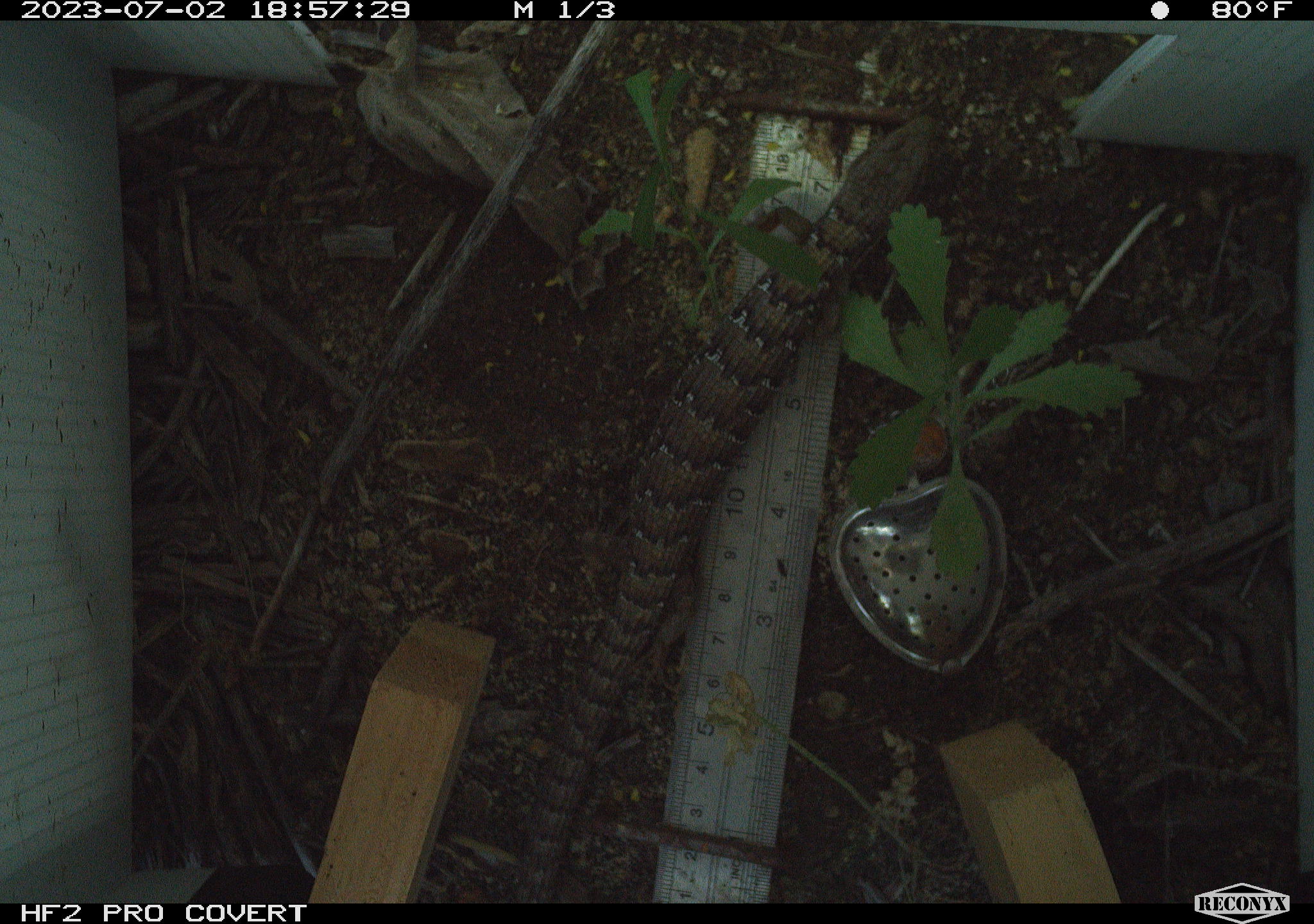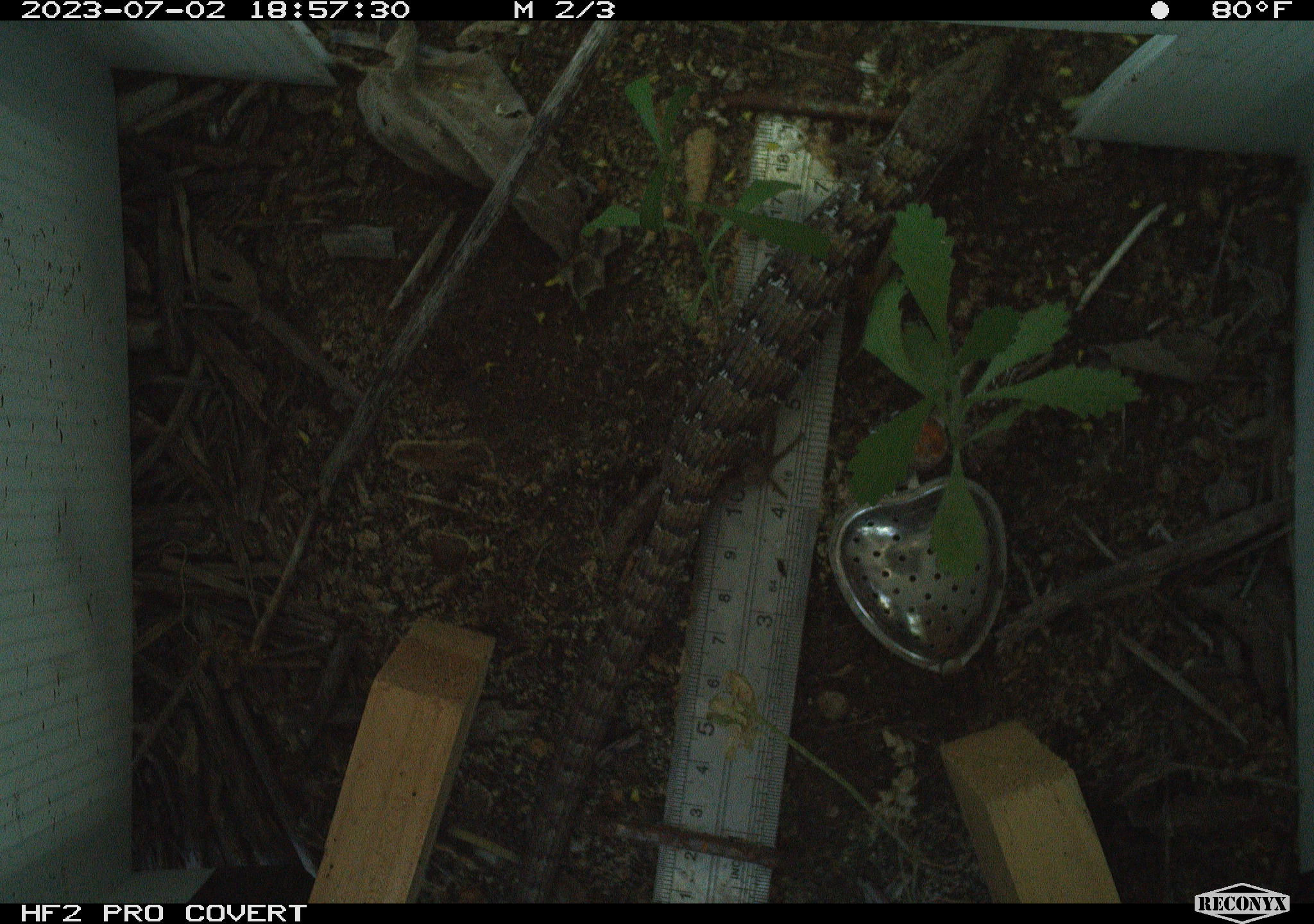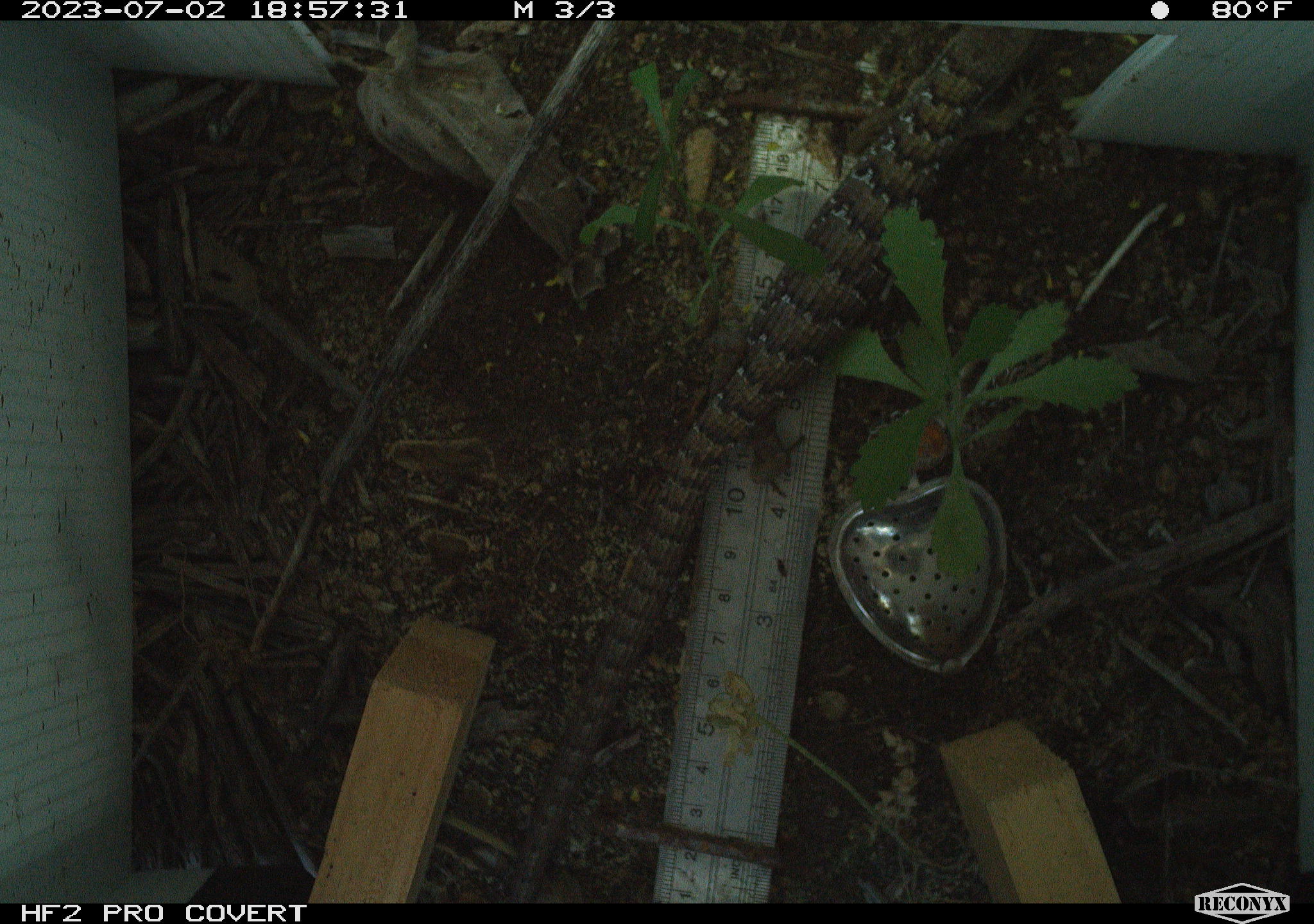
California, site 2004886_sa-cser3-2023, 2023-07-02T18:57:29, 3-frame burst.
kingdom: Animalia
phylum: Chordata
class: Reptilia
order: Squamata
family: Anguidae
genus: Elgaria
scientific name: Elgaria multicarinata webbii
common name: san diego alligator lizard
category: woodland alligator lizard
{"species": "woodland alligator lizard (san diego alligator lizard) (Elgaria multicarinata webbii)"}